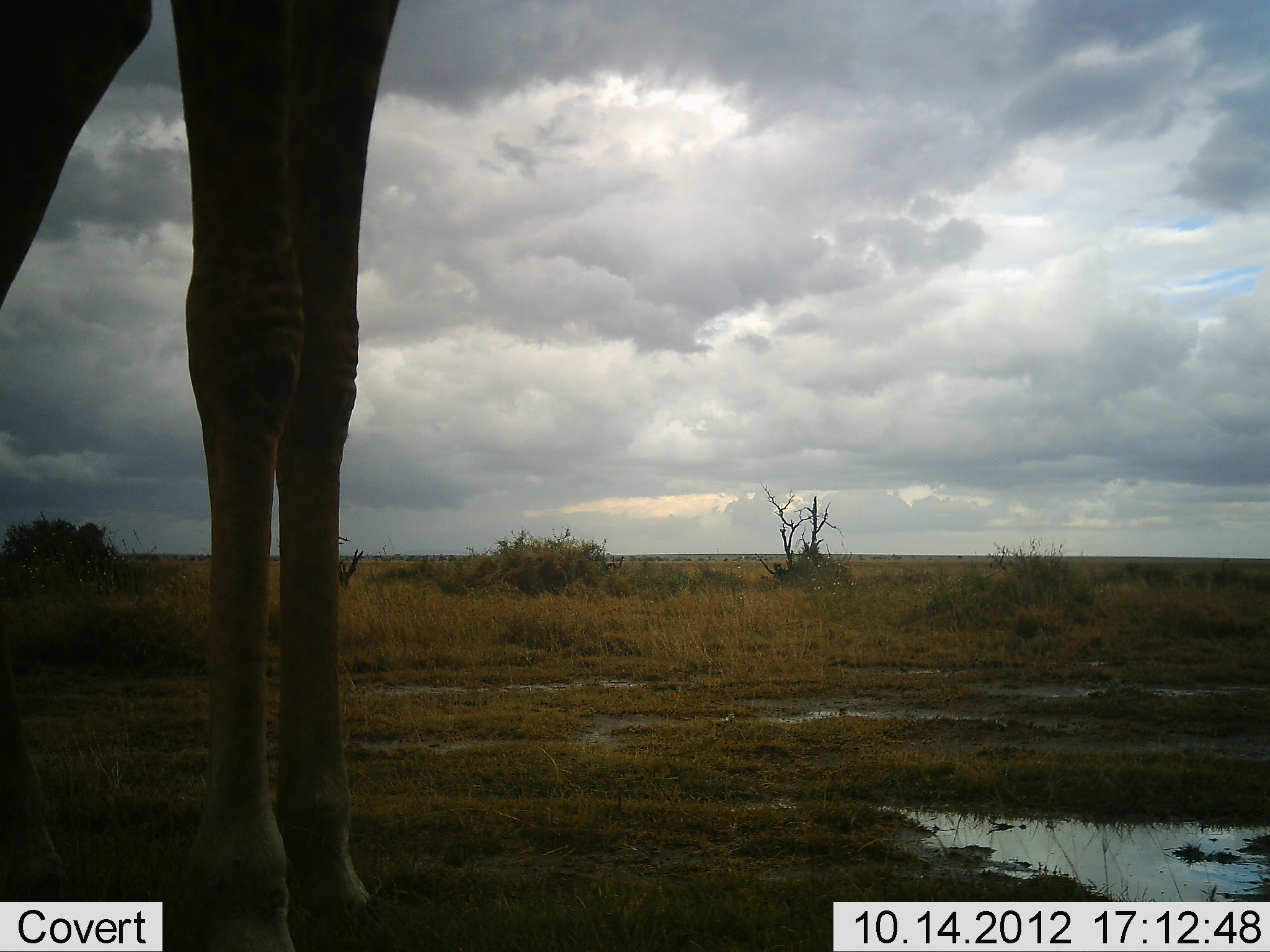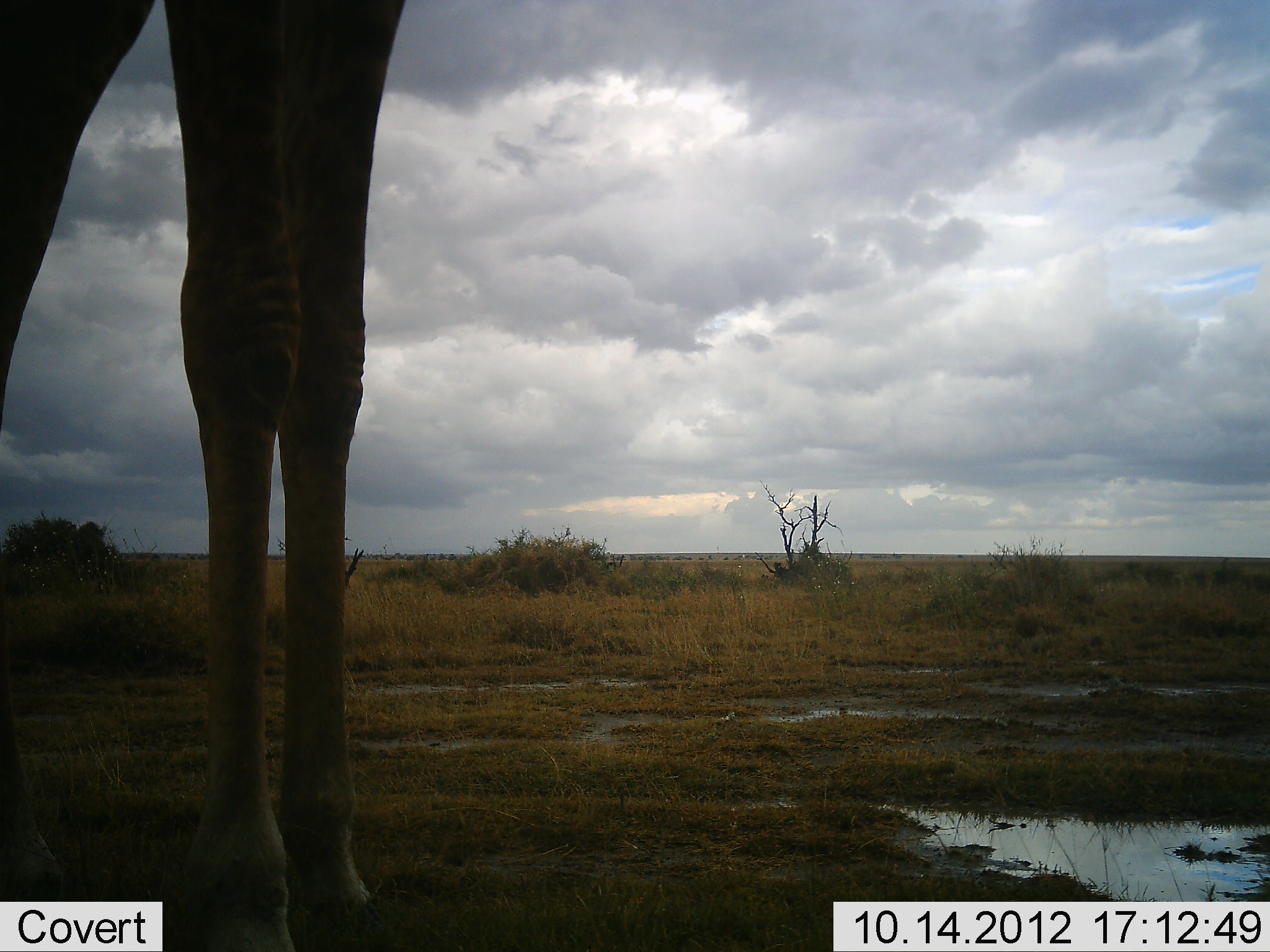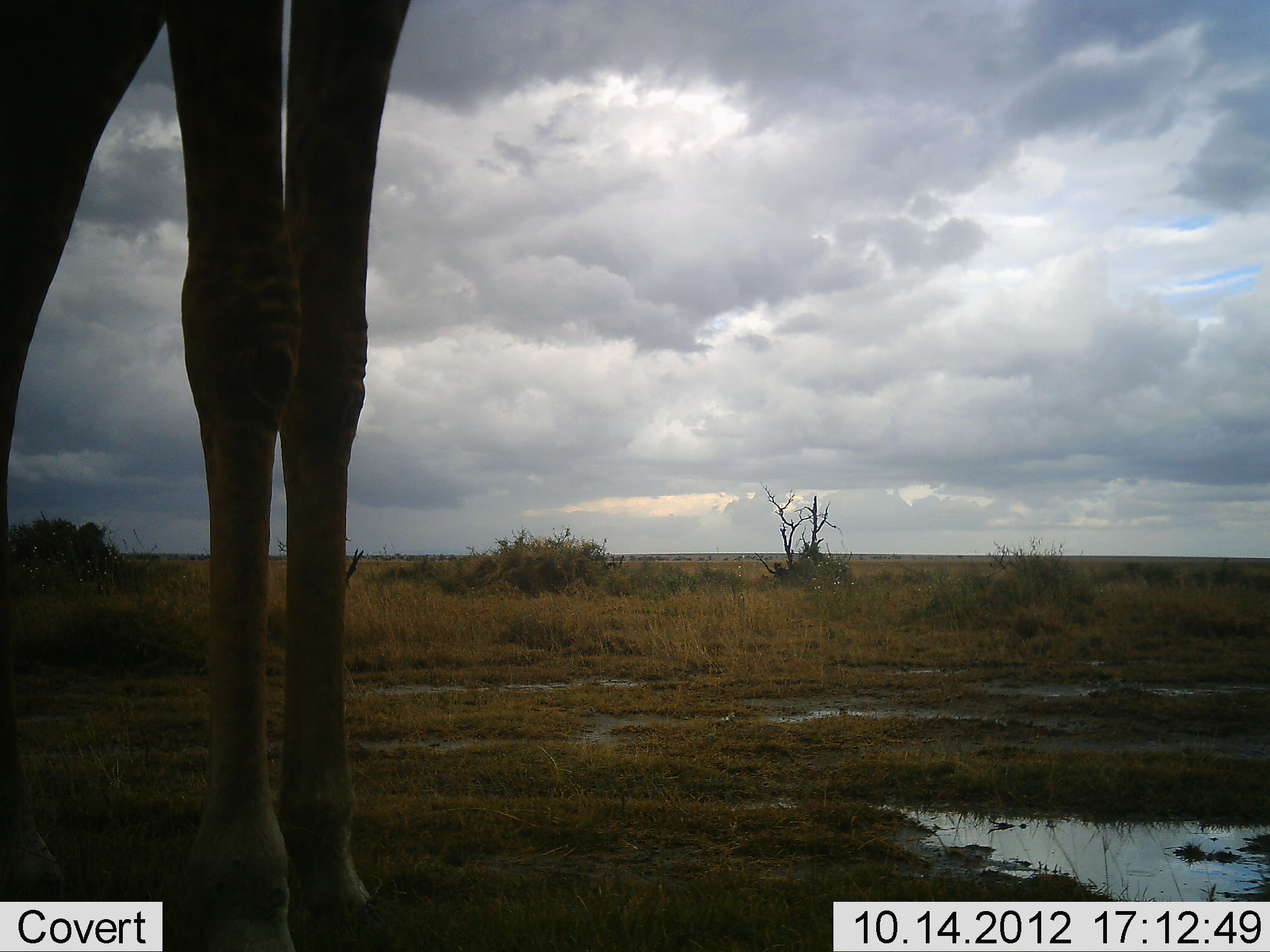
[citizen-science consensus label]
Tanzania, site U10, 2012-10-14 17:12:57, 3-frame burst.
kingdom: Animalia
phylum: Chordata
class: Mammalia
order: Artiodactyla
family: Giraffidae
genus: Giraffa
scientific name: Giraffa camelopardalis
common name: giraffe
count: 1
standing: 100%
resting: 0%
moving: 0%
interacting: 0%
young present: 0%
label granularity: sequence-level